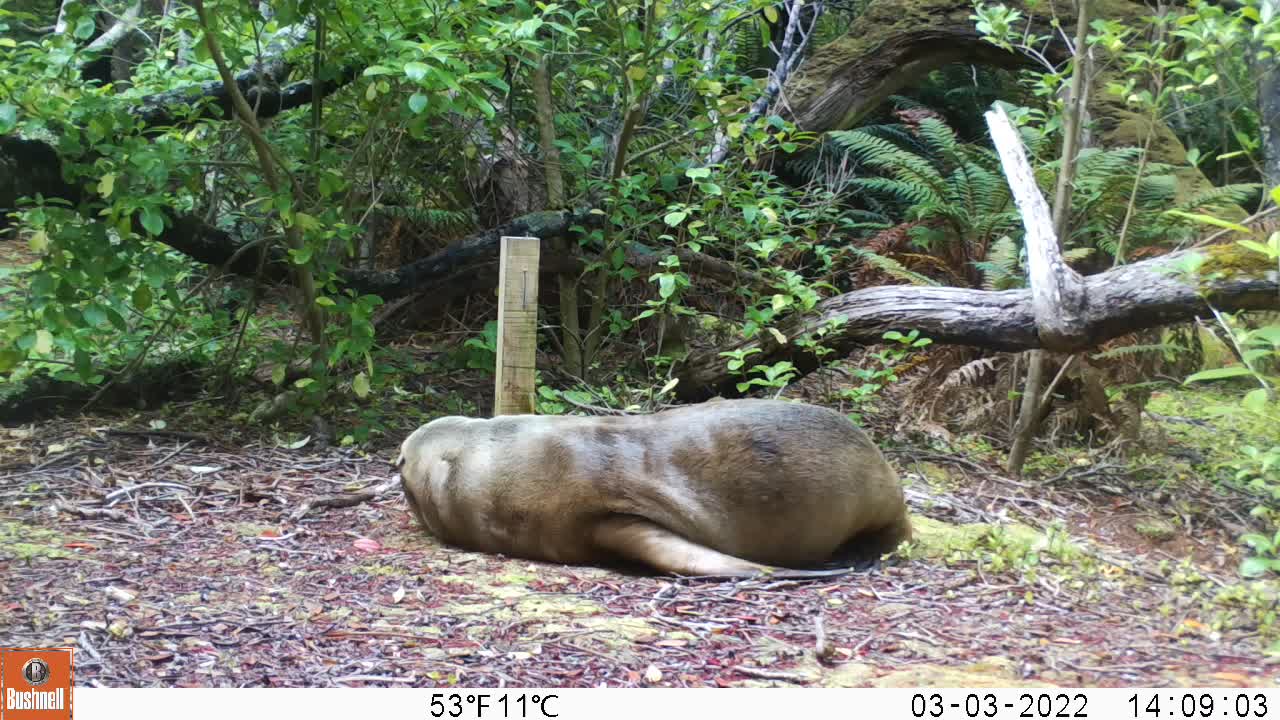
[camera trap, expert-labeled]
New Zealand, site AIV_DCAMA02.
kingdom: Animalia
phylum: Chordata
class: Mammalia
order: Carnivora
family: Otariidae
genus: Phocarctos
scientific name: Phocarctos hookeri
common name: new zealand sea lion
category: sealion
Sealion (new zealand sea lion) (Phocarctos hookeri).